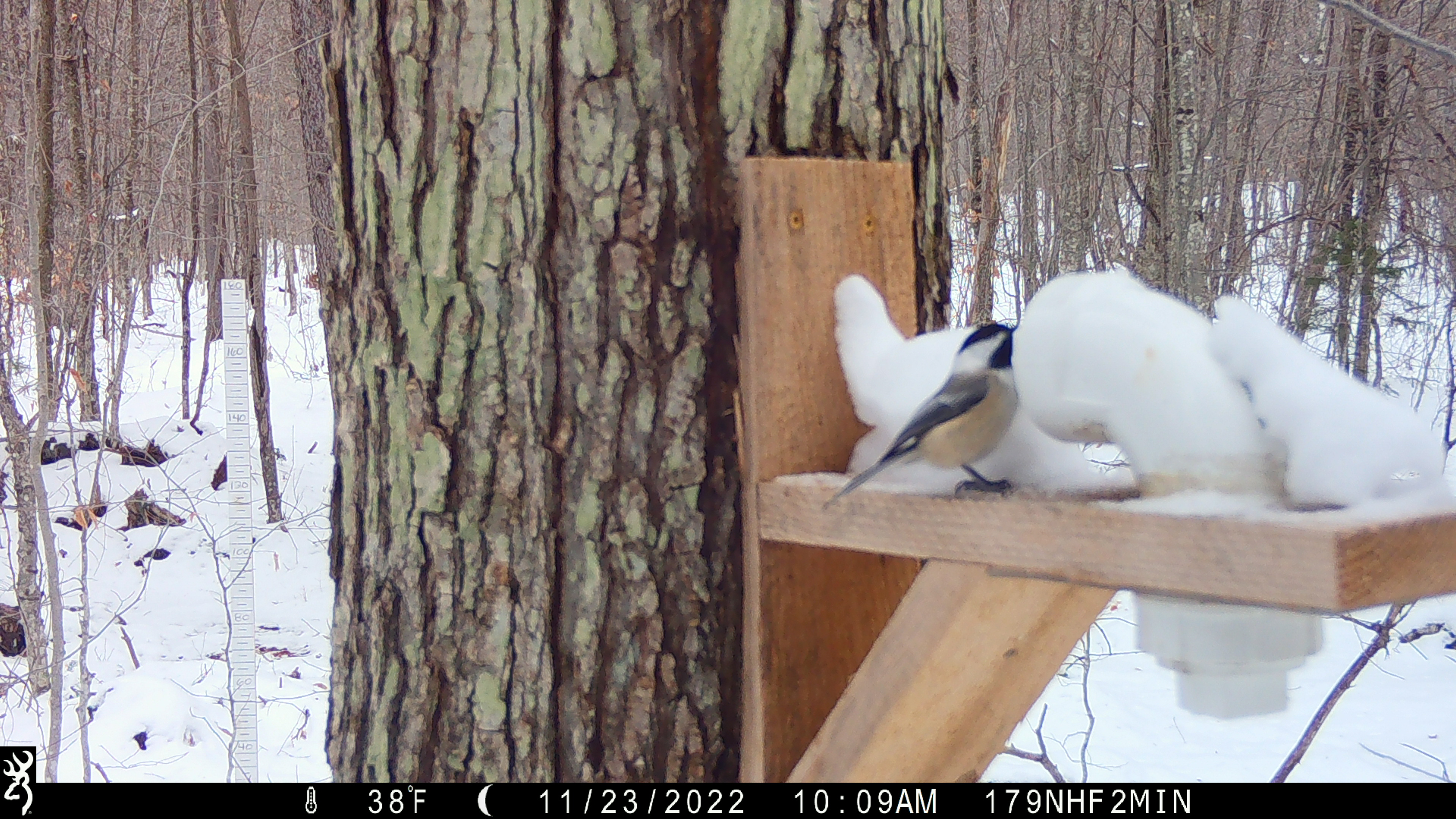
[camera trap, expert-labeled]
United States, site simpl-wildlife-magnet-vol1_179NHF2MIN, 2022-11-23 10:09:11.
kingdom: Animalia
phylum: Chordata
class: Aves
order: Passeriformes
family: Paridae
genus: Poecile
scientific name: Poecile atricapillus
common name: black-capped chickadee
Black-capped chickadee (Poecile atricapillus).